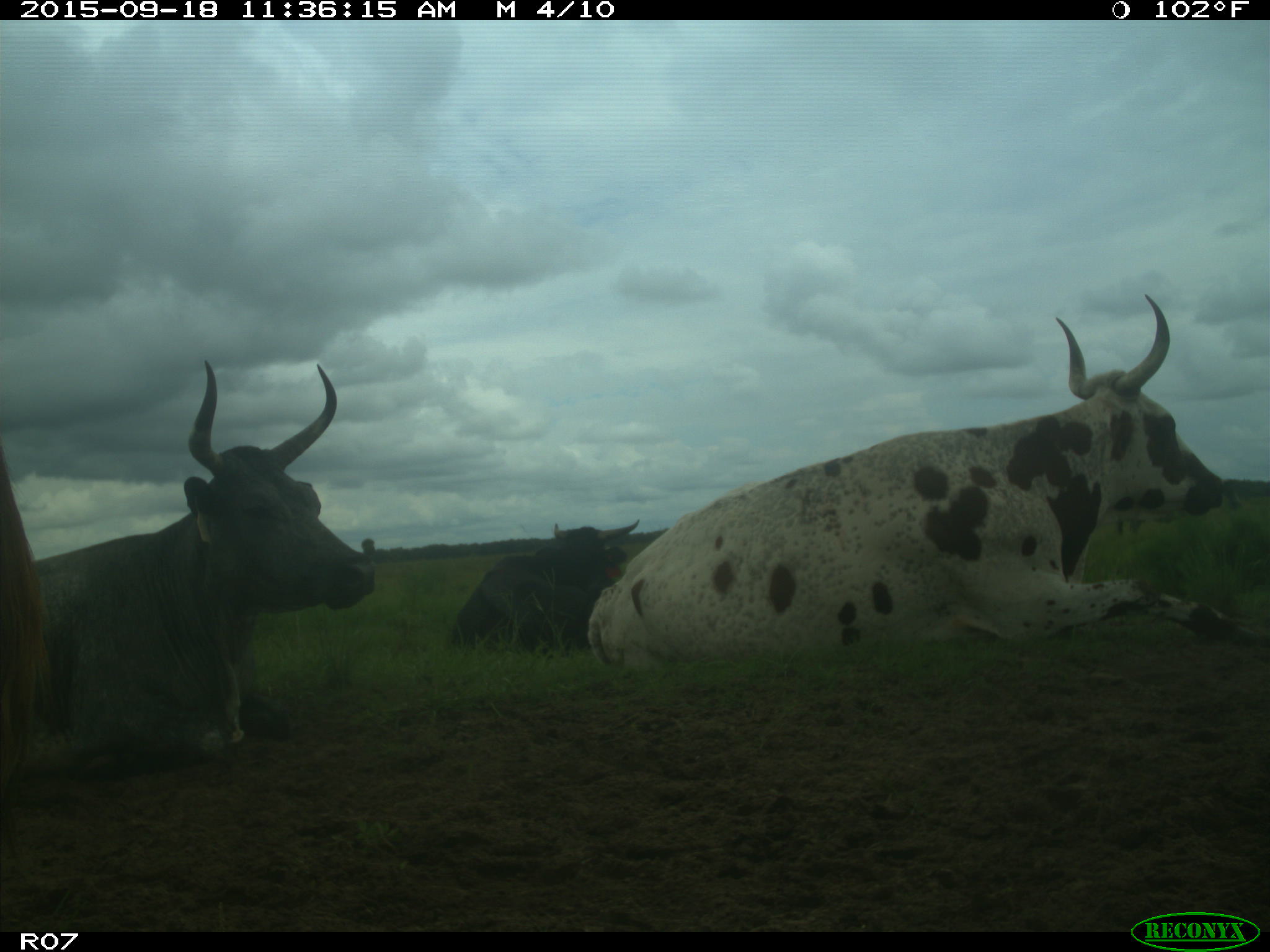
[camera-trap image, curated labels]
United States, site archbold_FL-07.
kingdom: Animalia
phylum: Chordata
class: Mammalia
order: Artiodactyla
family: Bovidae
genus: Bos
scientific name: Bos taurus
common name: domestic cow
Bos taurus (domestic cow).